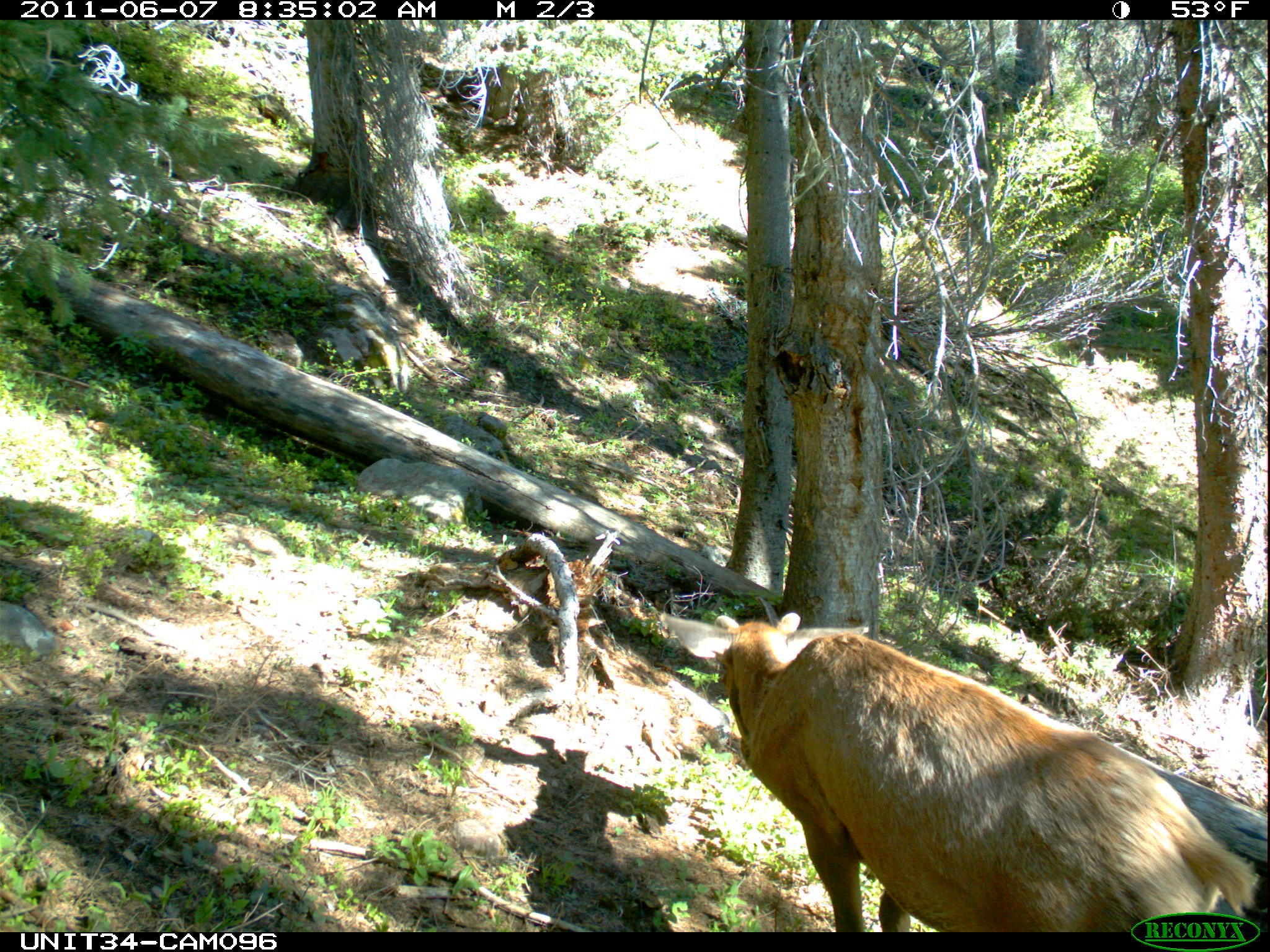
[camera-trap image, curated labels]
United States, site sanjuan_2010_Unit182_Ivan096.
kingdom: Animalia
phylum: Chordata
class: Mammalia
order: Artiodactyla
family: Cervidae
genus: Cervus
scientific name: Cervus elaphus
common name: red deer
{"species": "Cervus elaphus (red deer)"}